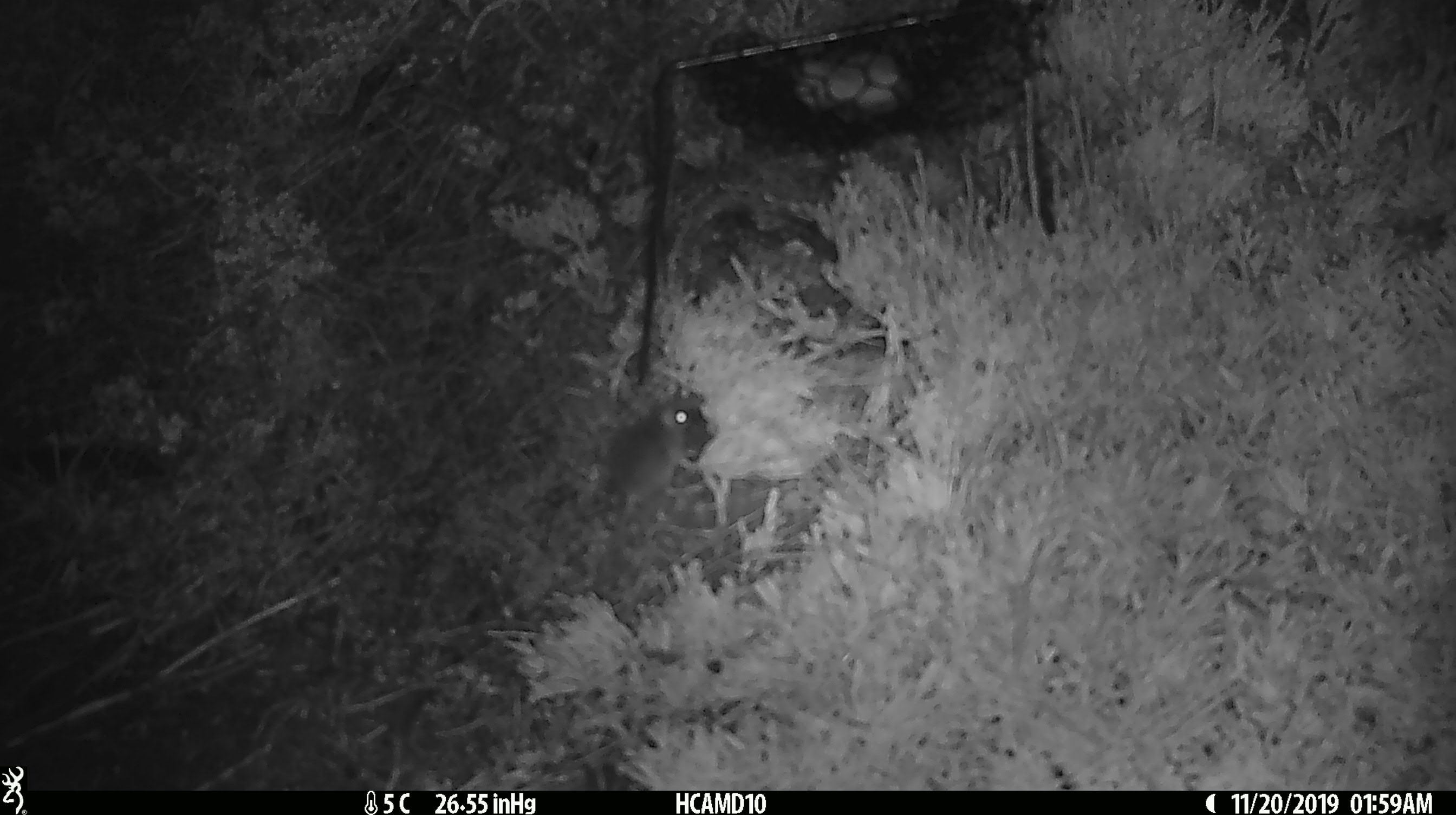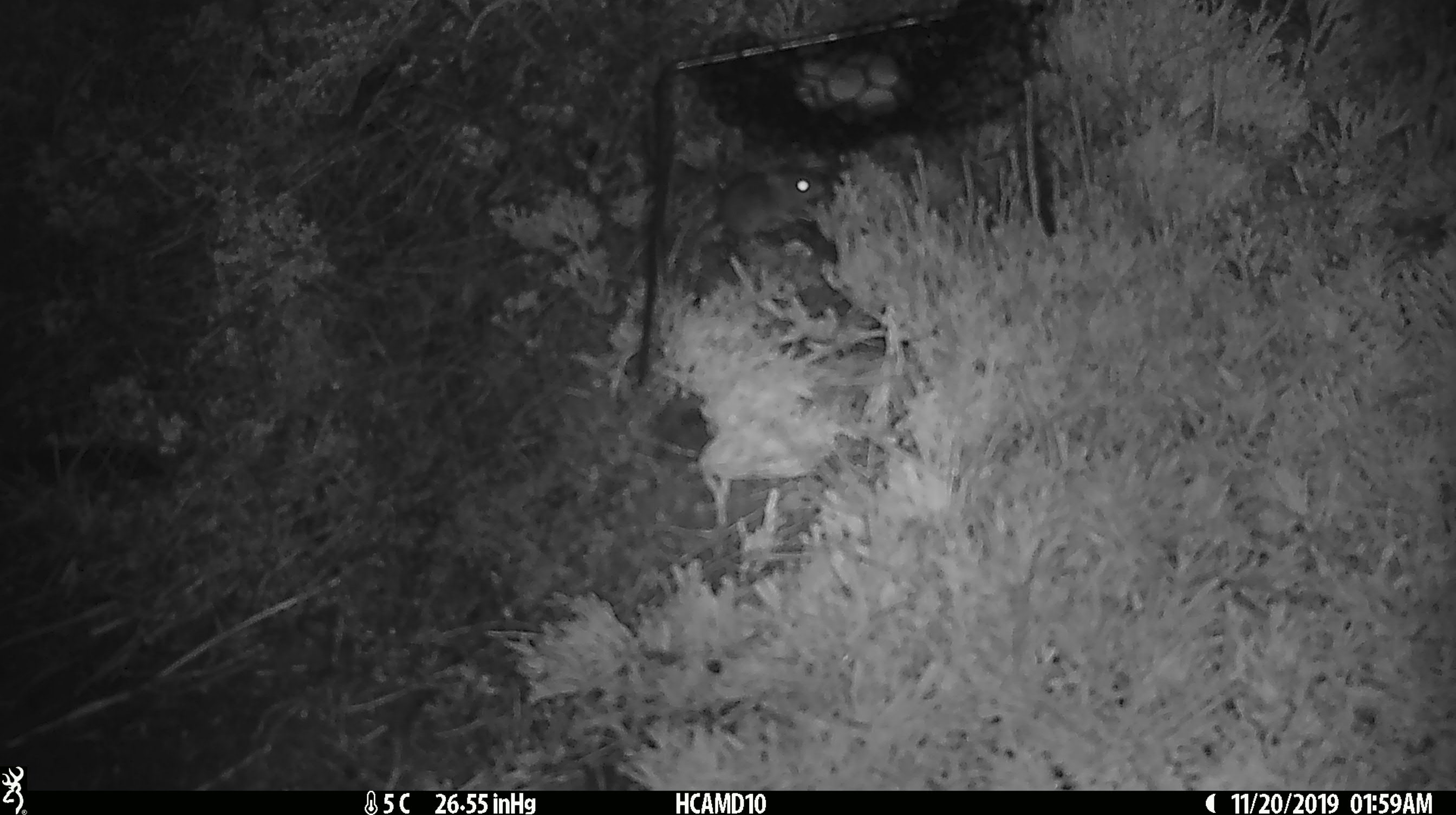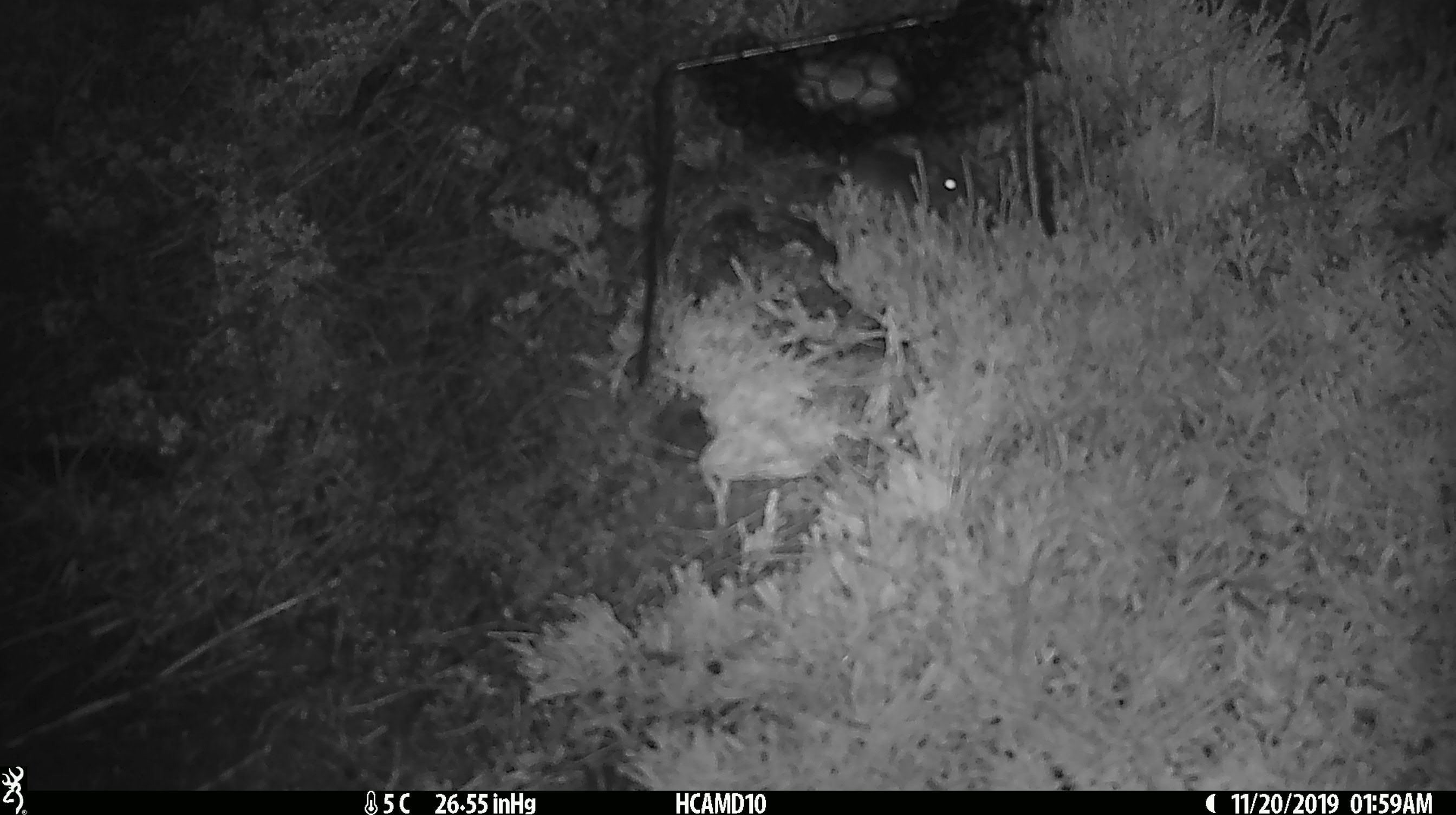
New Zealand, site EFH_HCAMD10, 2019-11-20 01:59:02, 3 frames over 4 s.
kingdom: Animalia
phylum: Chordata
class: Mammalia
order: Rodentia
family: Muridae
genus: Mus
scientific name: Mus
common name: mouse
Mouse (Mus).